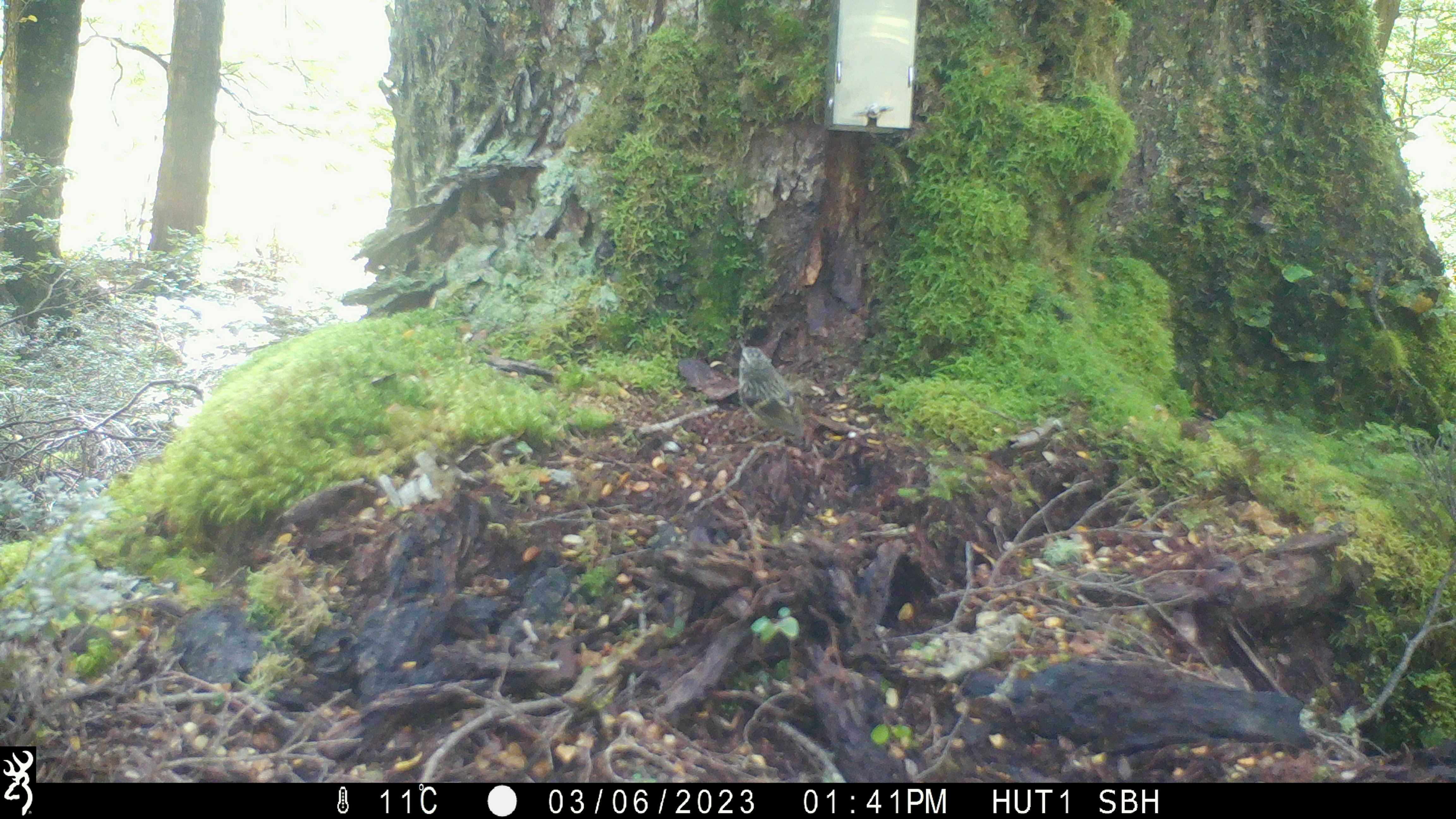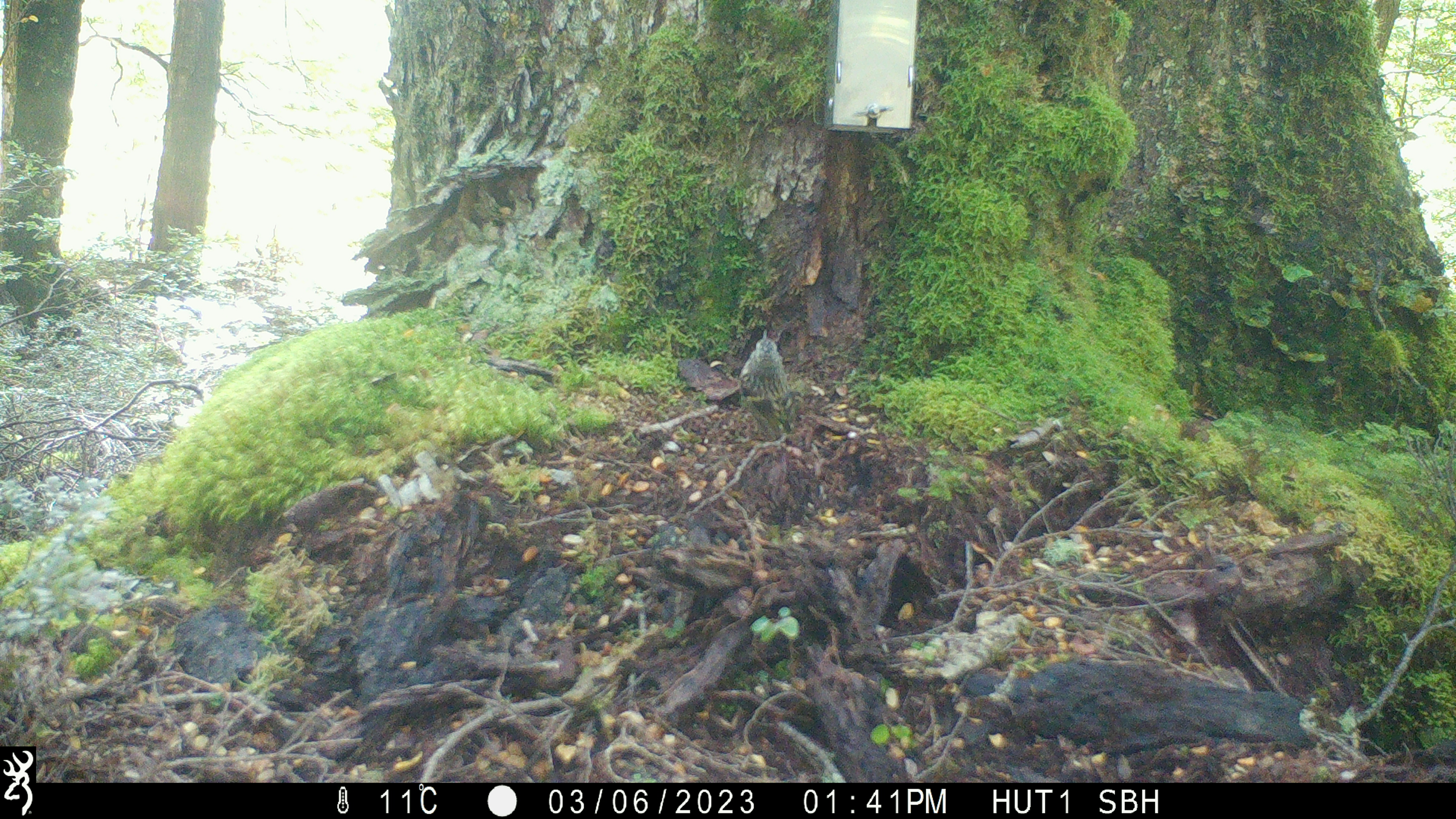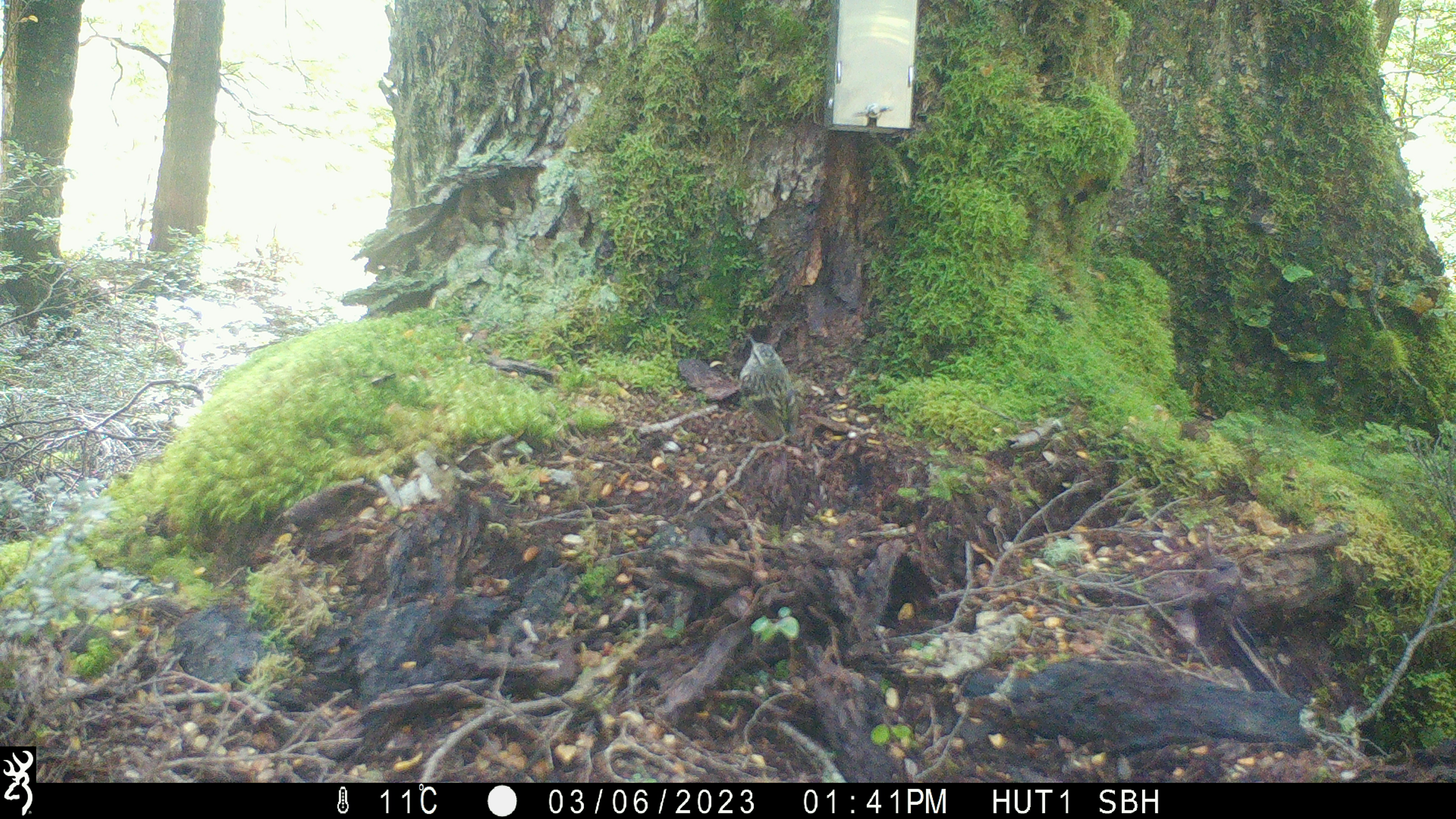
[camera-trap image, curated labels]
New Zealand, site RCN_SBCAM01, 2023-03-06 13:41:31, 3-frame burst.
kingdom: Animalia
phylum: Chordata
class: Aves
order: Passeriformes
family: Acanthisittidae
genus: Acanthisitta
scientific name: Acanthisitta chloris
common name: rifleman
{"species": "rifleman (Acanthisitta chloris)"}